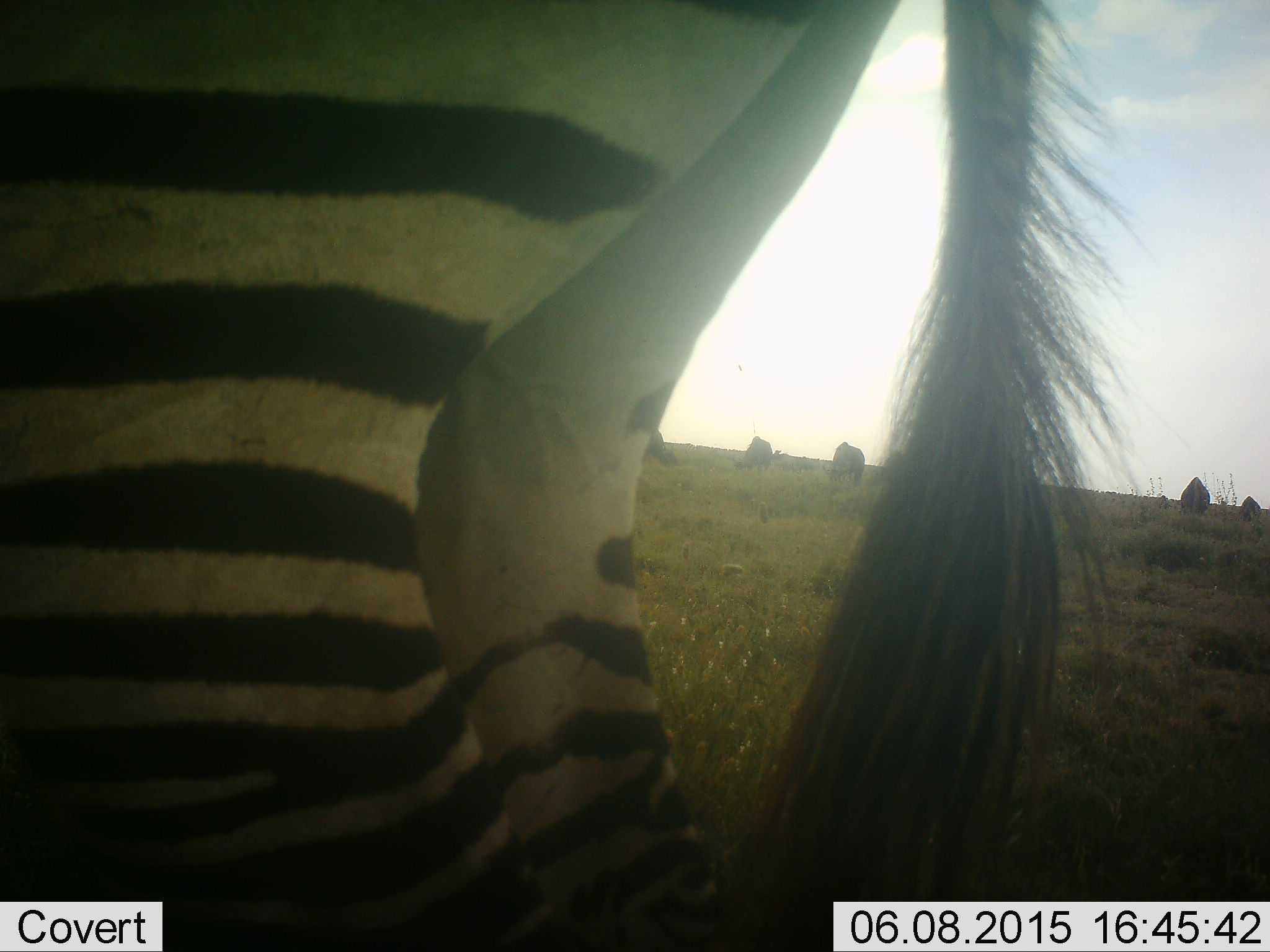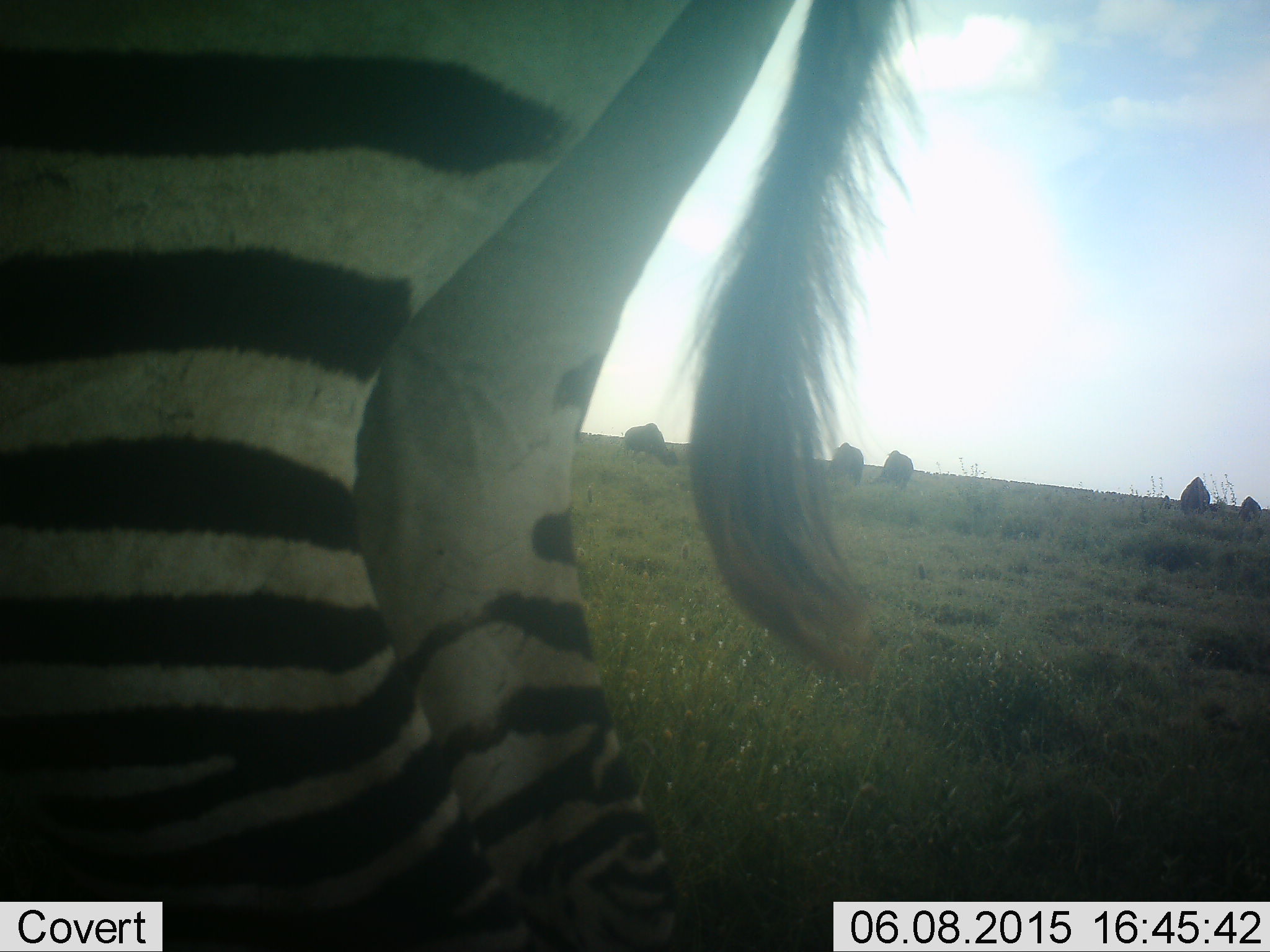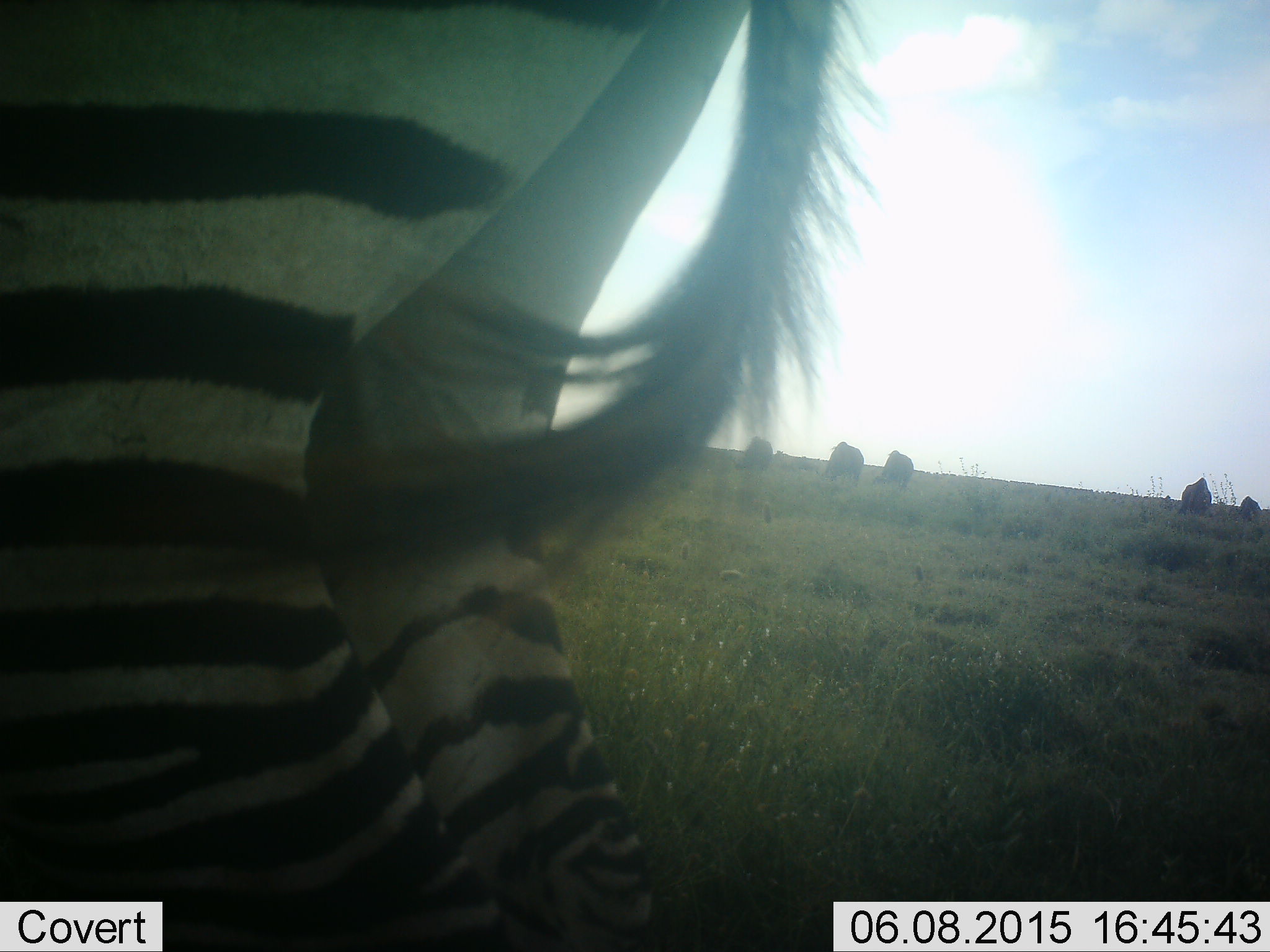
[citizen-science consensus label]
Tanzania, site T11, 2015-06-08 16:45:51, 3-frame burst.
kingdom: Animalia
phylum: Chordata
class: Mammalia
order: Artiodactyla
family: Bovidae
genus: Connochaetes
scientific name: Connochaetes taurinus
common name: blue wildebeest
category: wildebeest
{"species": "wildebeest (blue wildebeest) (Connochaetes taurinus)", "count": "6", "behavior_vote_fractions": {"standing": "33%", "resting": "0%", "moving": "0%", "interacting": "0%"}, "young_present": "0%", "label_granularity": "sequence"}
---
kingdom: Animalia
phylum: Chordata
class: Mammalia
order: Perissodactyla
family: Equidae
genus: Equus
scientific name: Equus quagga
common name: plains zebra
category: zebra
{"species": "zebra (plains zebra) (Equus quagga)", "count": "1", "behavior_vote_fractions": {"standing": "74%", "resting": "4%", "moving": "22%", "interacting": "0%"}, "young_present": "0%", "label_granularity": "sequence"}